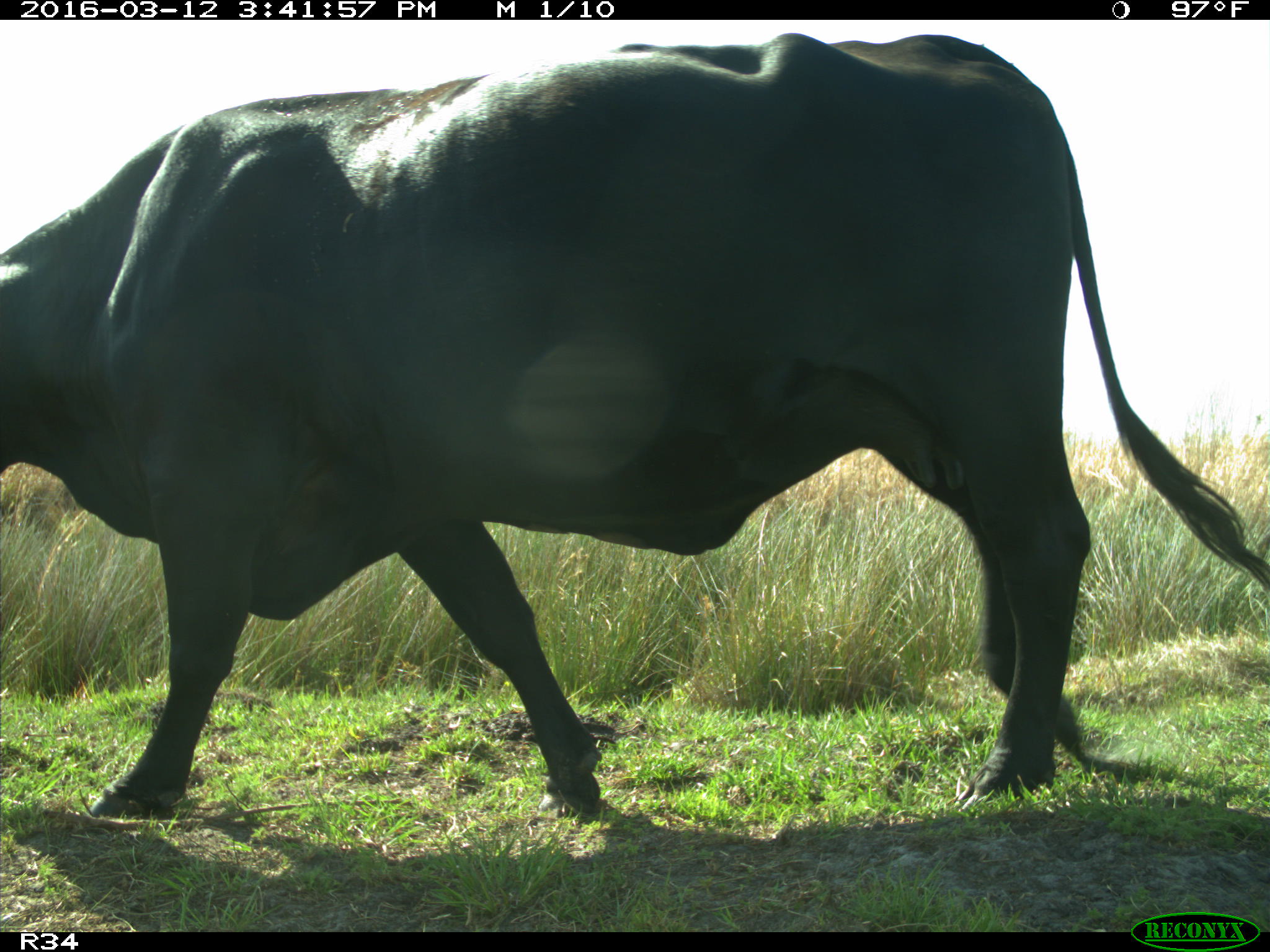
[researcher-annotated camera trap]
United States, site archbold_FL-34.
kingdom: Animalia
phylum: Chordata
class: Mammalia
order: Artiodactyla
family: Bovidae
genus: Bos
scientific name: Bos taurus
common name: domestic cow